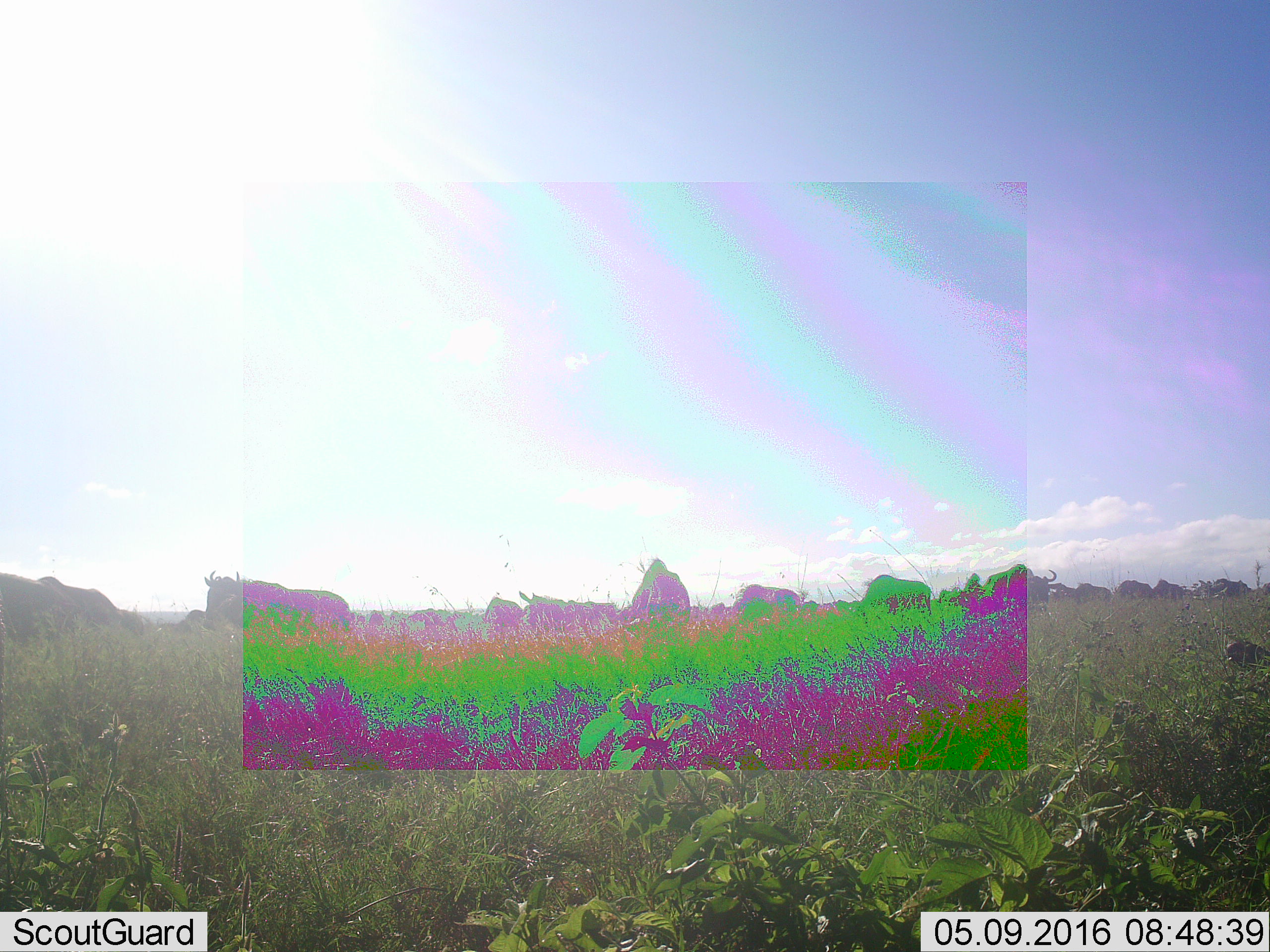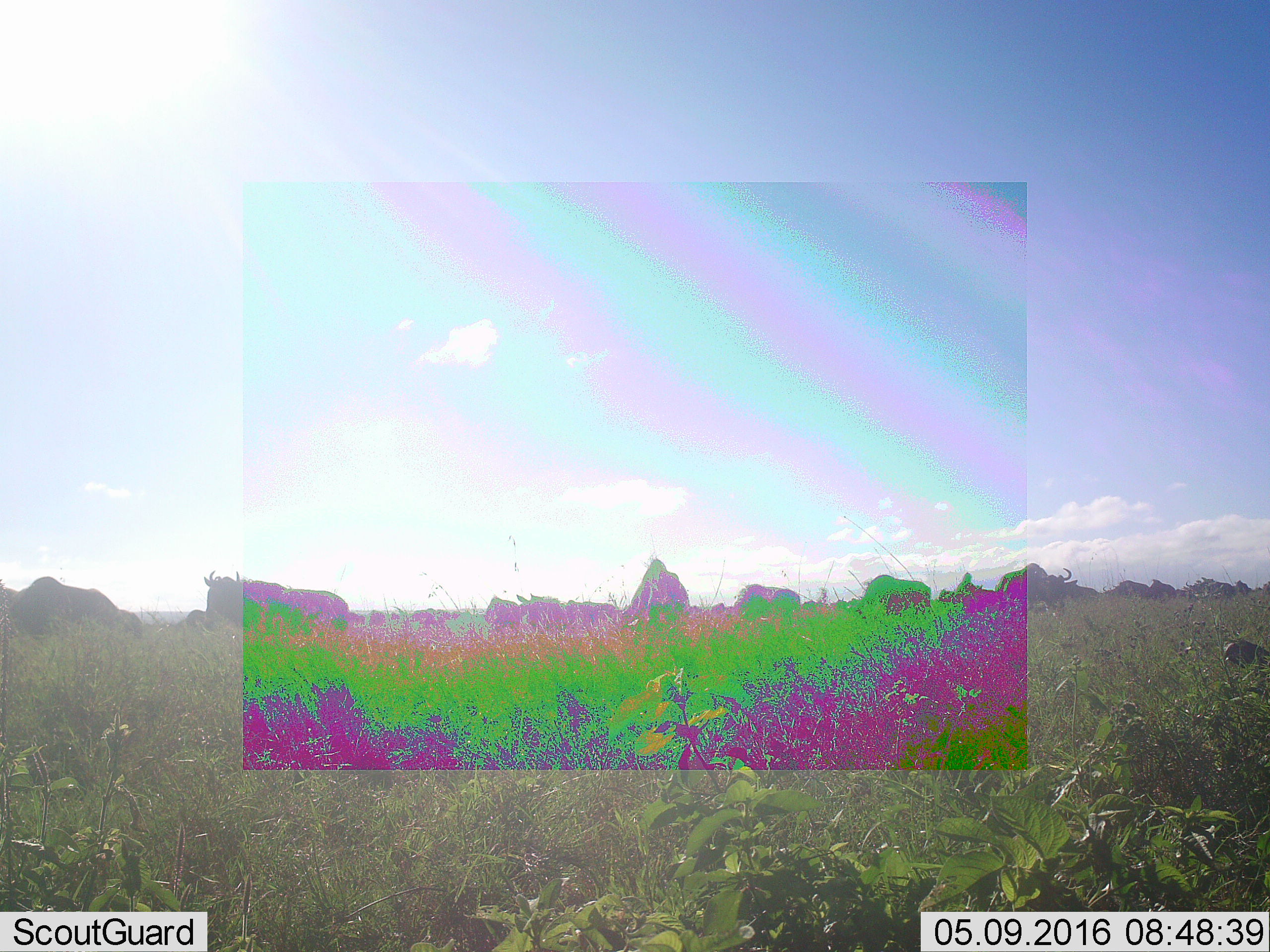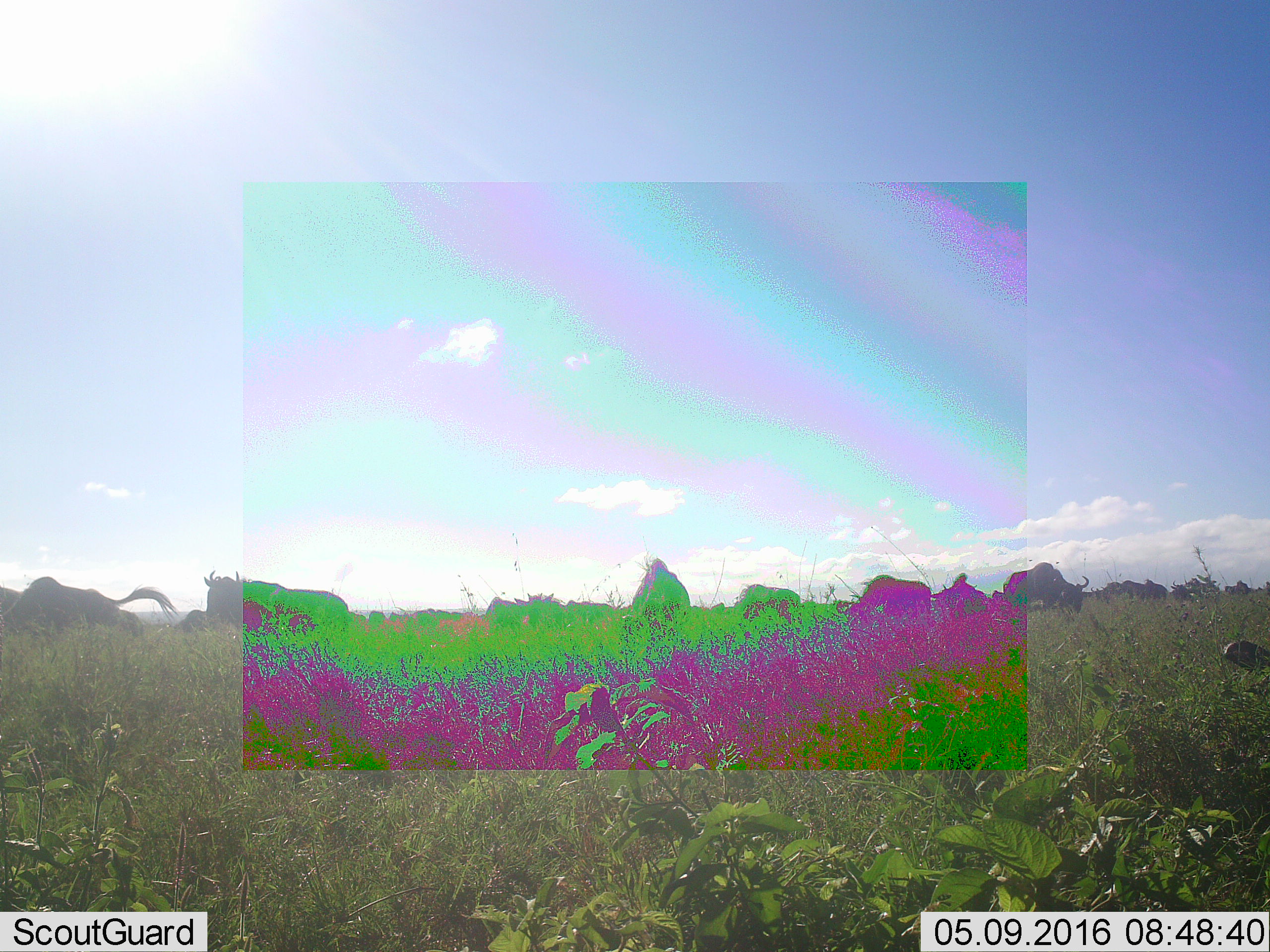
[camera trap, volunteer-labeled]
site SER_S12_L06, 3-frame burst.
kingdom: Animalia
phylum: Chordata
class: Mammalia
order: Artiodactyla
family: Bovidae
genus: Connochaetes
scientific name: Connochaetes taurinus taurinus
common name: blue wildebeest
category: wildebeestblue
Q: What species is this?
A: Wildebeestblue (blue wildebeest) (Connochaetes taurinus taurinus).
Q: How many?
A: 11-50.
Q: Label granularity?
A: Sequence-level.